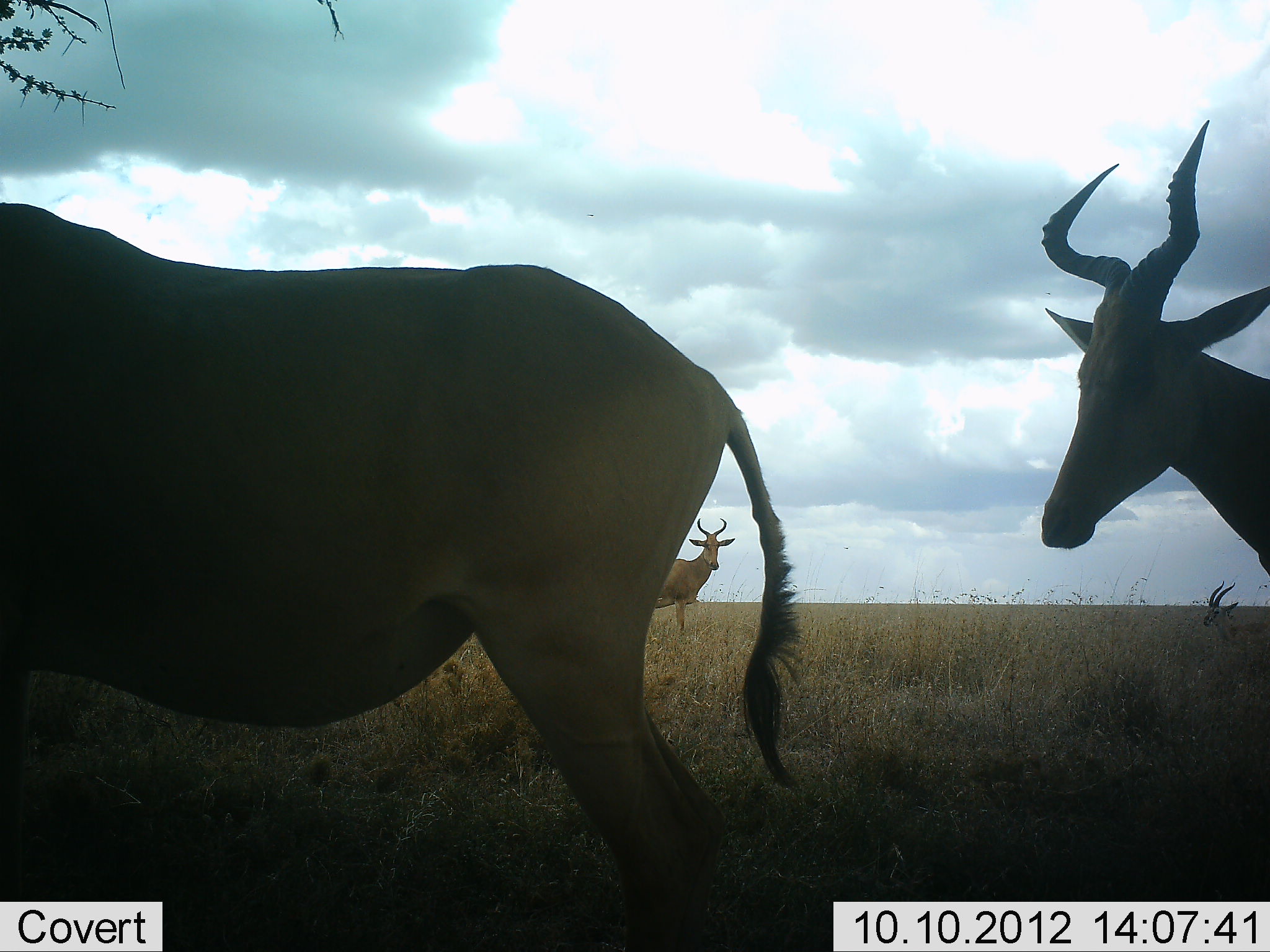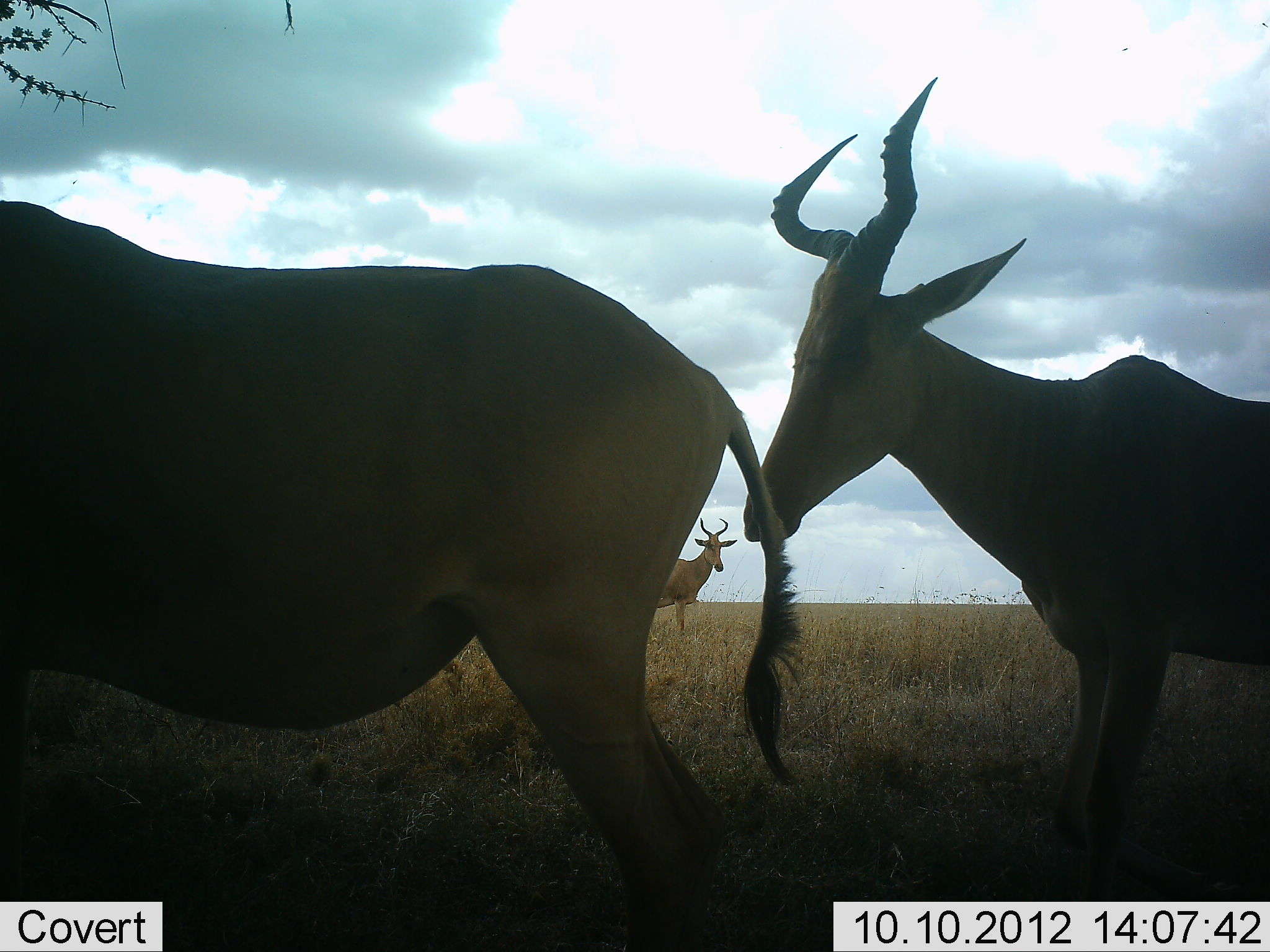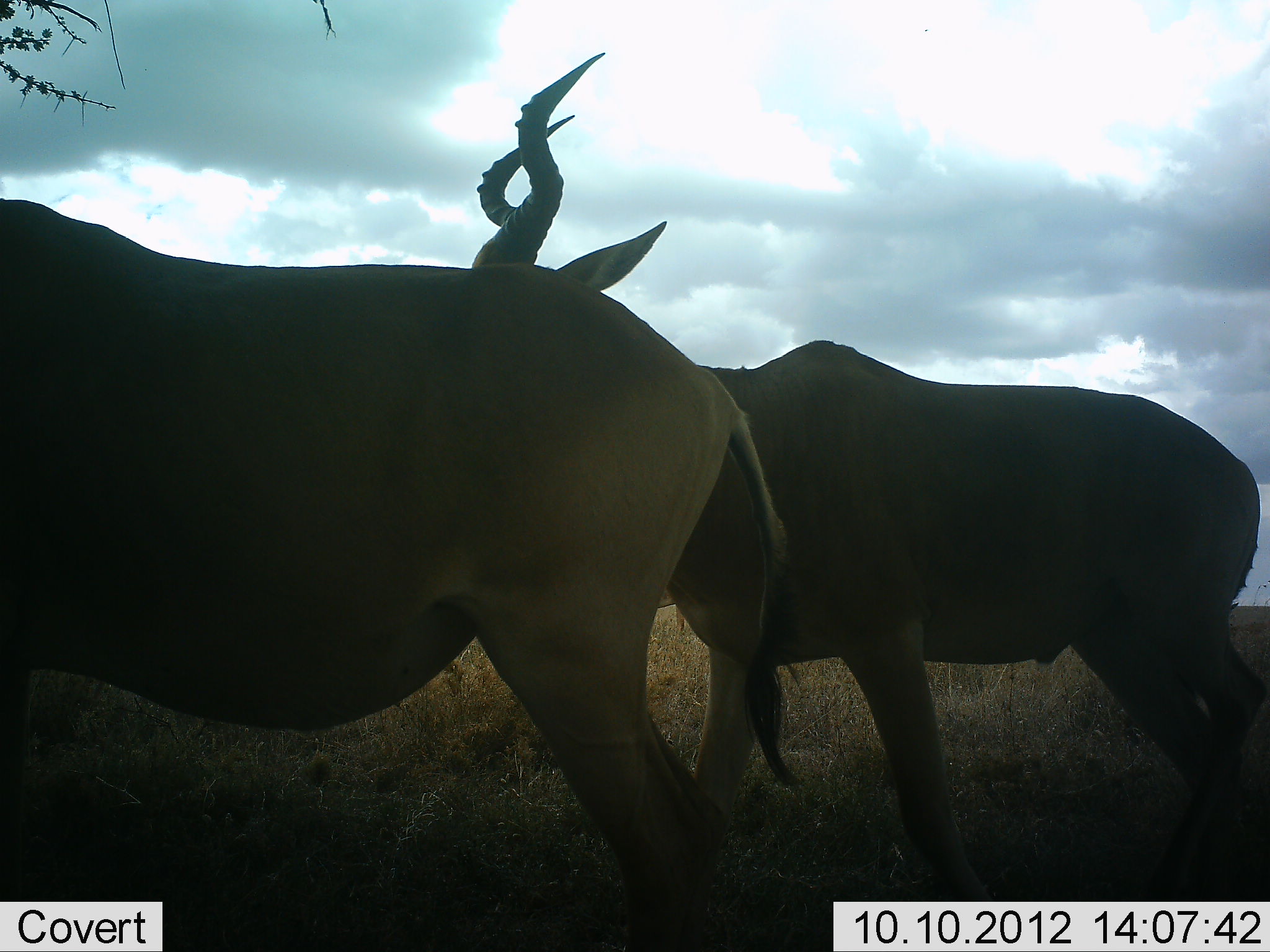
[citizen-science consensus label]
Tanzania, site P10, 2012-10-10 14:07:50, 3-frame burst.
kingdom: Animalia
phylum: Chordata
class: Mammalia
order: Artiodactyla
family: Bovidae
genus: Alcelaphus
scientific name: Alcelaphus buselaphus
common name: hartebeest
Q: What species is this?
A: Hartebeest (Alcelaphus buselaphus).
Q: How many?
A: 3.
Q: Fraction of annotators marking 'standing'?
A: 95%.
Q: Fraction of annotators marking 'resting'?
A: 10%.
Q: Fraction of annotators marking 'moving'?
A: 14%.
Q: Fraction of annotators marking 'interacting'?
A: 0%.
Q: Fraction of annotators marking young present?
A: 0%.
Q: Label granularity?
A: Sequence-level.